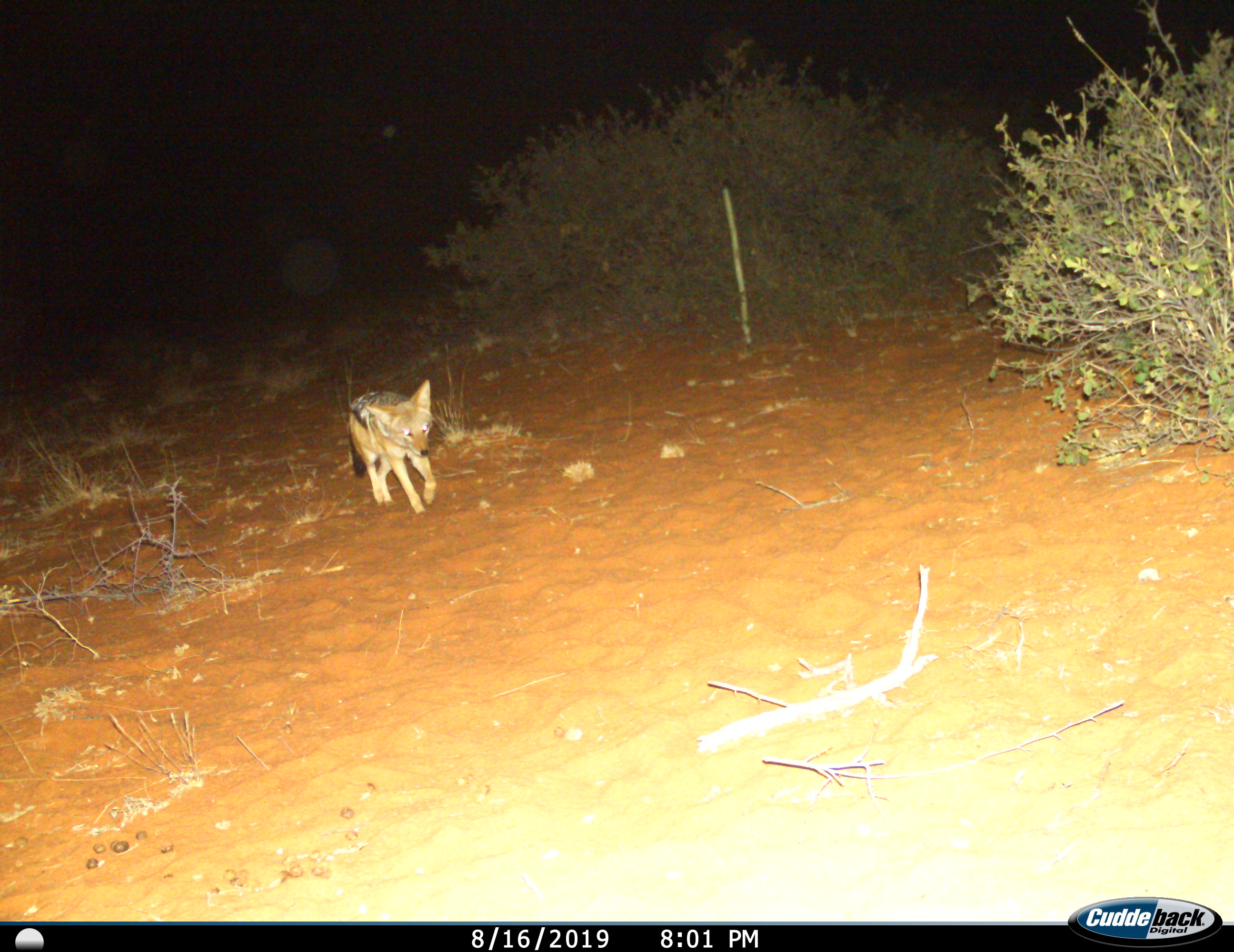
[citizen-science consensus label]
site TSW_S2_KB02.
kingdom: Animalia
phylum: Chordata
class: Mammalia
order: Carnivora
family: Canidae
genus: Lupulella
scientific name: Lupulella mesomelas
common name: black-backed jackal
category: jackalblackbacked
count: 1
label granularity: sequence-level